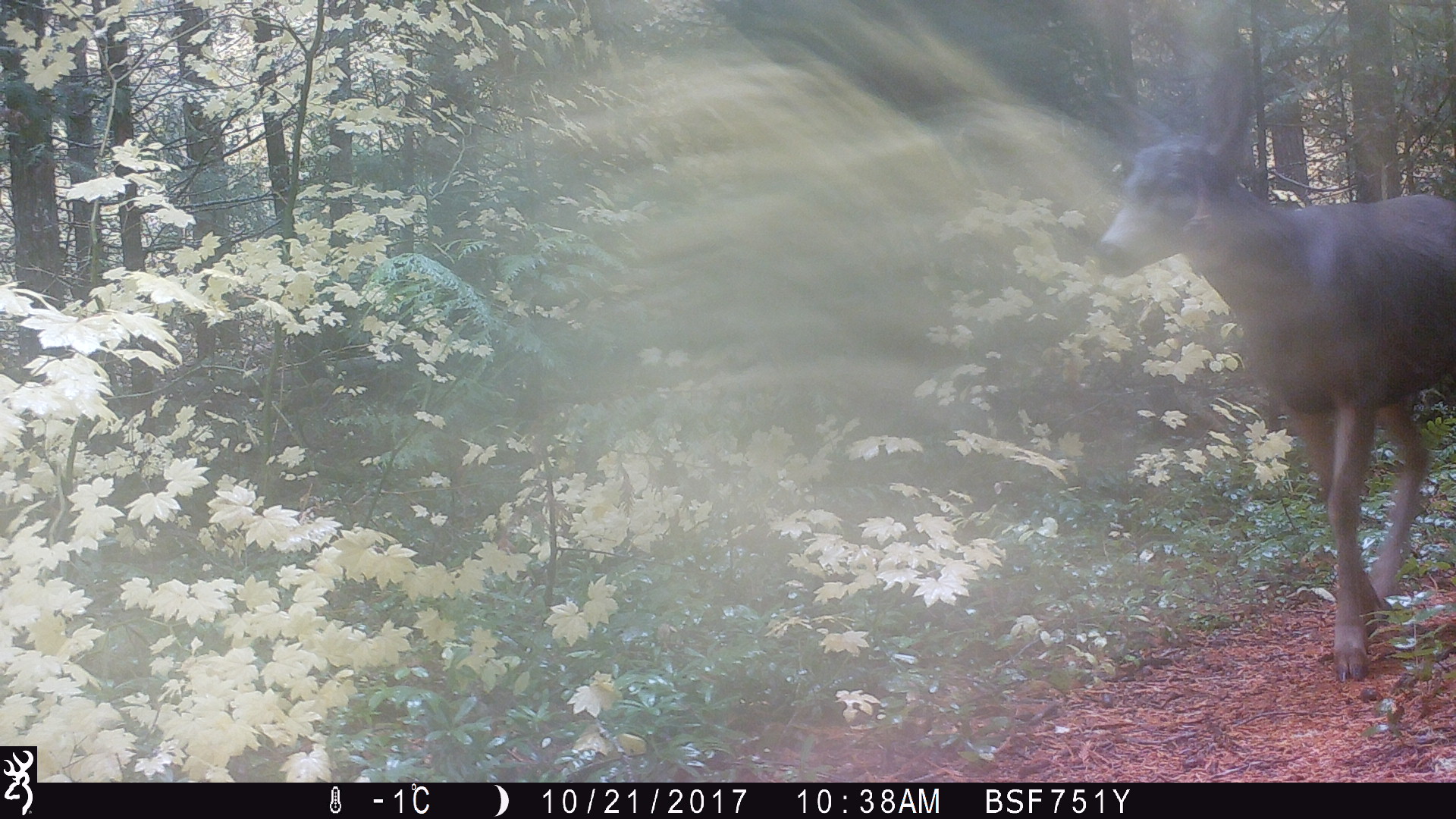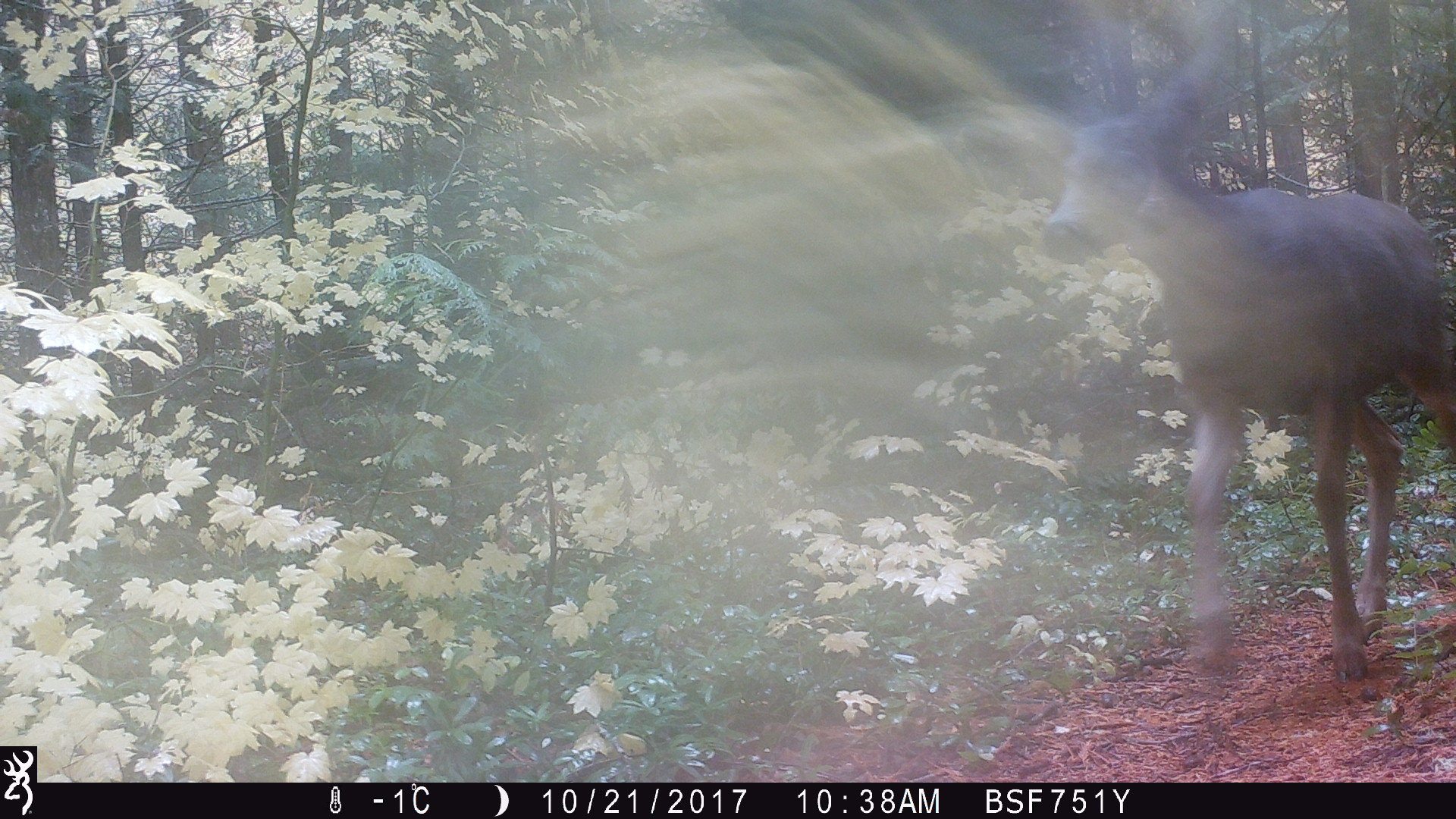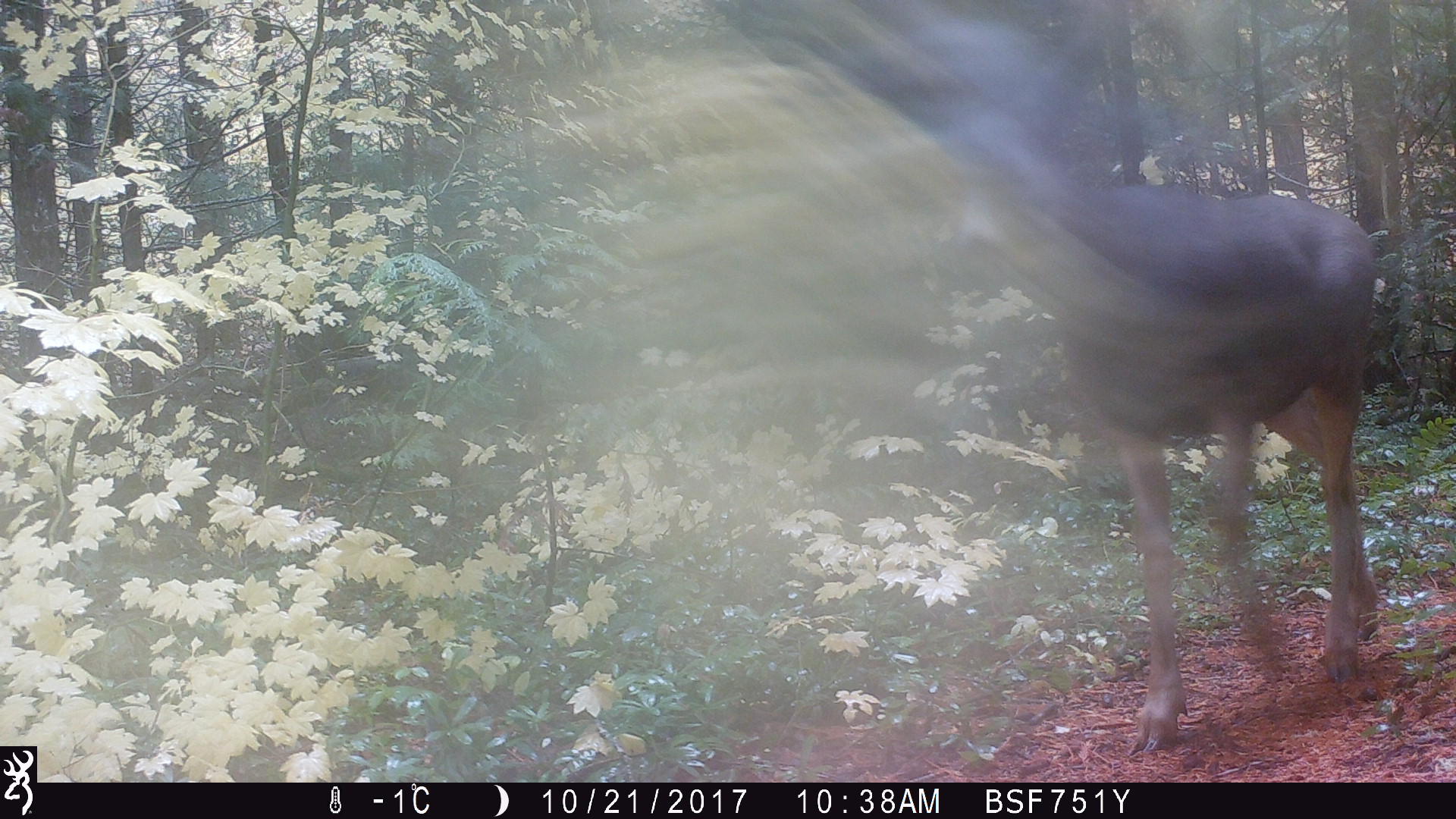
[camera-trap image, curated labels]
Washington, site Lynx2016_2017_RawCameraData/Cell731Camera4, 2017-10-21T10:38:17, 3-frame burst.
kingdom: Animalia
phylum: Chordata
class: Mammalia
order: Artiodactyla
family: Cervidae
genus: Odocoileus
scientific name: Odocoileus hemionus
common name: mule deer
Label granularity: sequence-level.